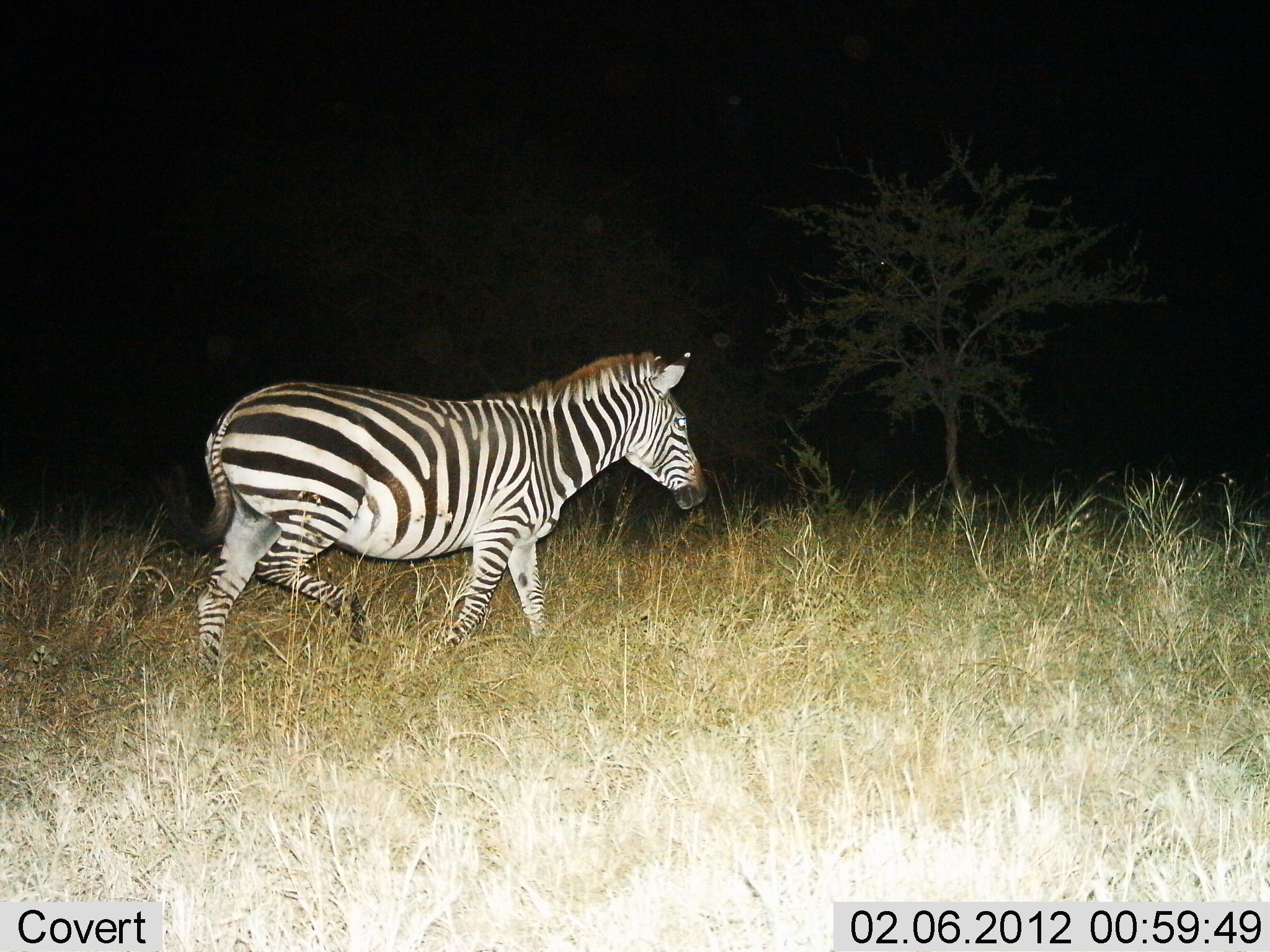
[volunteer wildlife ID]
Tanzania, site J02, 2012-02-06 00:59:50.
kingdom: Animalia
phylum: Chordata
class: Mammalia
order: Perissodactyla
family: Equidae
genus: Equus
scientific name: Equus quagga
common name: plains zebra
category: zebra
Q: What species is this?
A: Zebra (plains zebra) (Equus quagga).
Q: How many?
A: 1.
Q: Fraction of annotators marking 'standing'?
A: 0%.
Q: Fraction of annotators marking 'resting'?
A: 0%.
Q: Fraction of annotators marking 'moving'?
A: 100%.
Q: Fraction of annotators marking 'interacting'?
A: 0%.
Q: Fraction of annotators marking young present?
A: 0%.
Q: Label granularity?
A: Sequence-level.